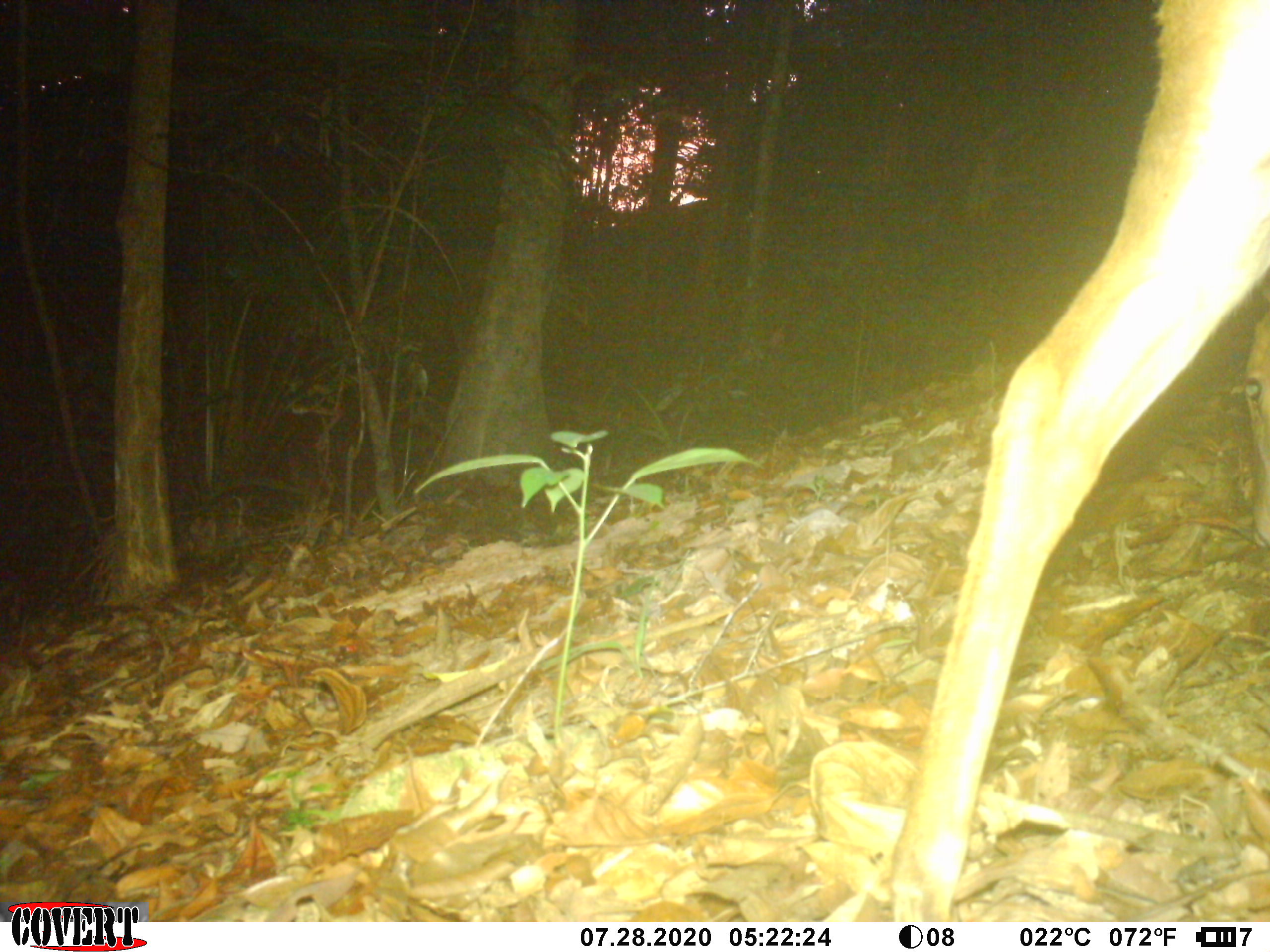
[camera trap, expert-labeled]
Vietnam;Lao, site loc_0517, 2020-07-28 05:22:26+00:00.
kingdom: Animalia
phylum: Chordata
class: Mammalia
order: Artiodactyla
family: Cervidae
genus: Muntiacus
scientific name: Muntiacus vuquangensis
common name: large-antlered muntjac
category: large antlered muntjac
Large antlered muntjac (large-antlered muntjac) (Muntiacus vuquangensis). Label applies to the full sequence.